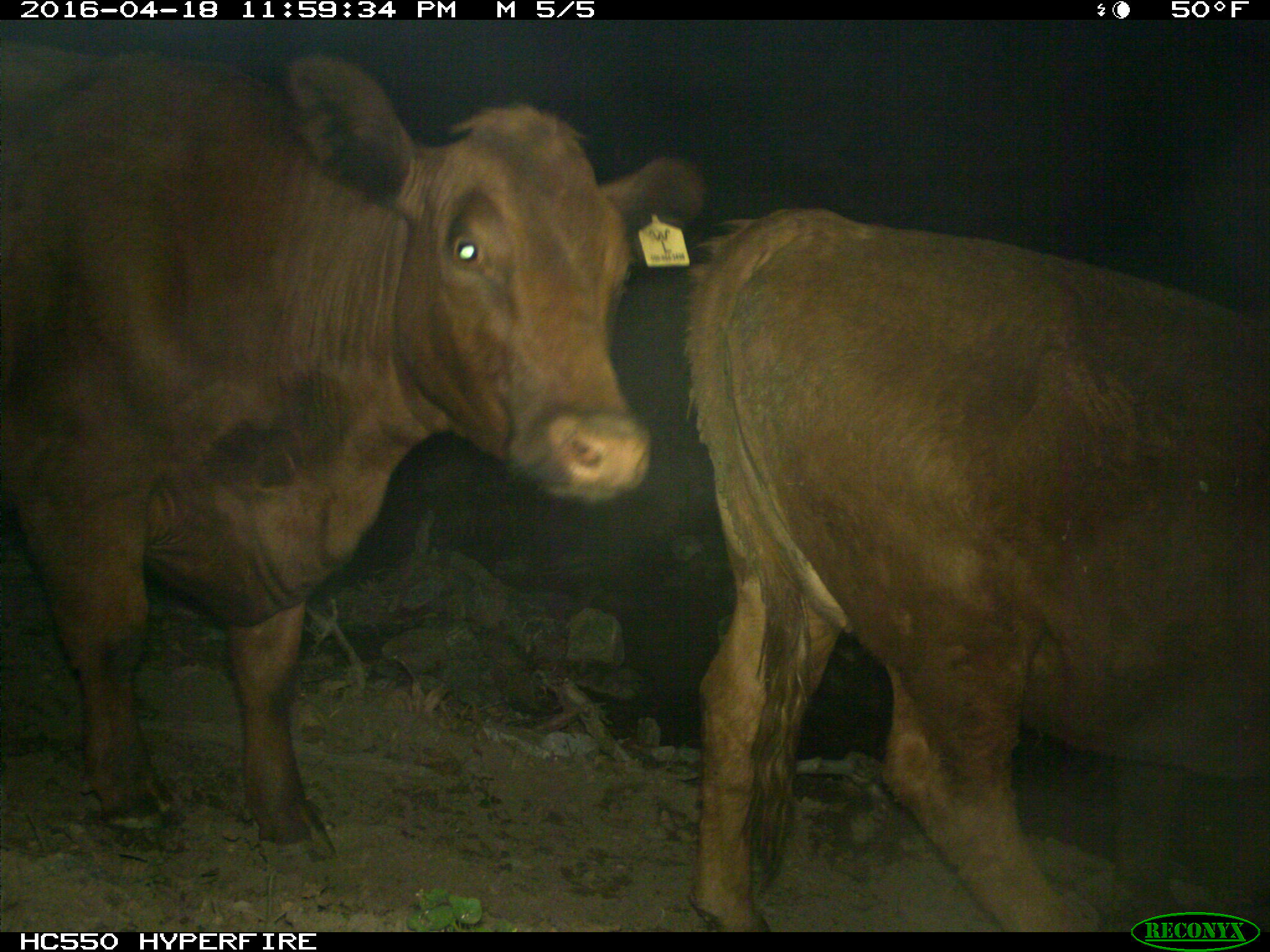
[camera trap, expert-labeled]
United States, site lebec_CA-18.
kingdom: Animalia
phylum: Chordata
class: Mammalia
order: Artiodactyla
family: Bovidae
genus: Bos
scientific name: Bos taurus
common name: domestic cow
Bos taurus (domestic cow).